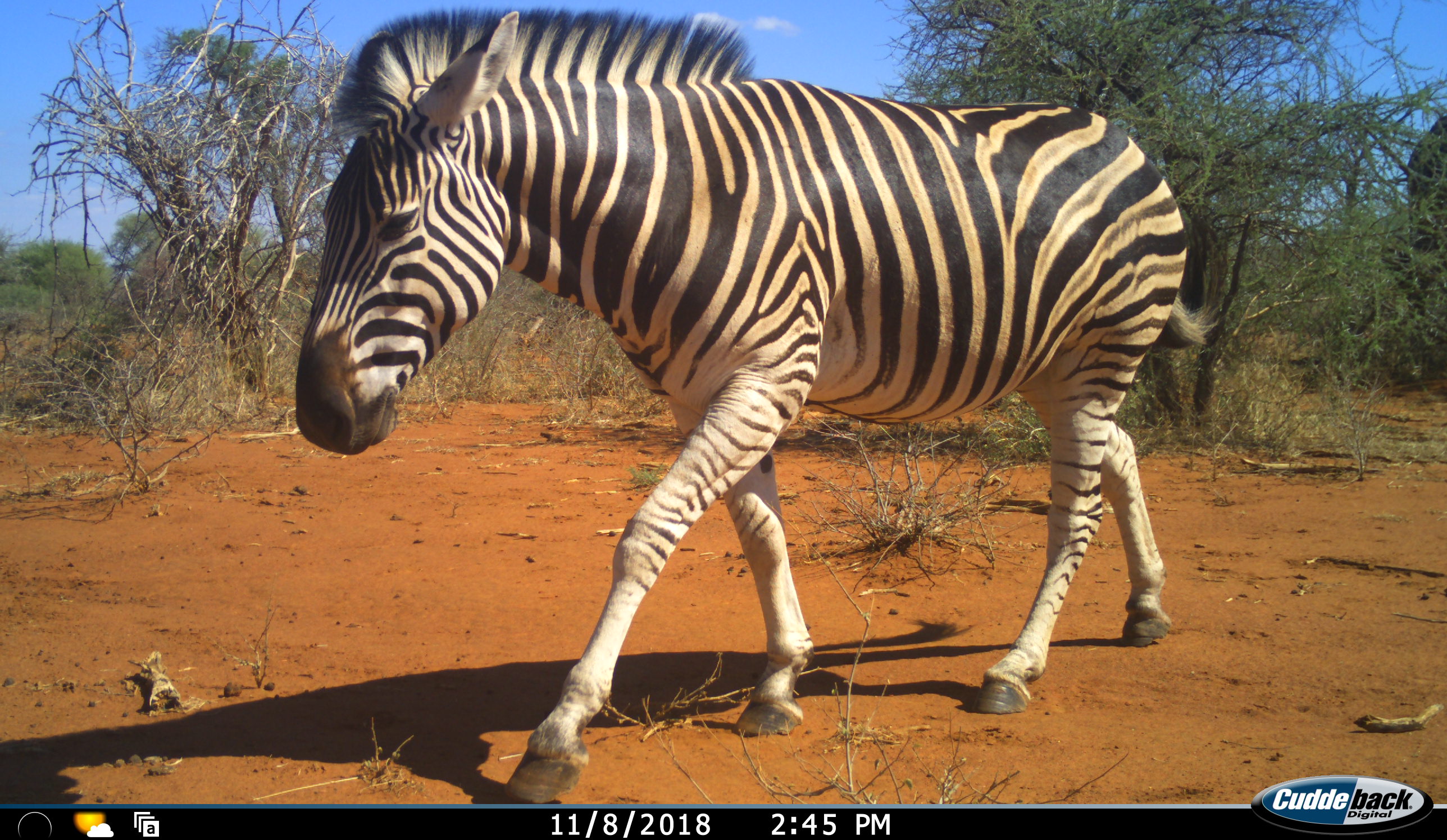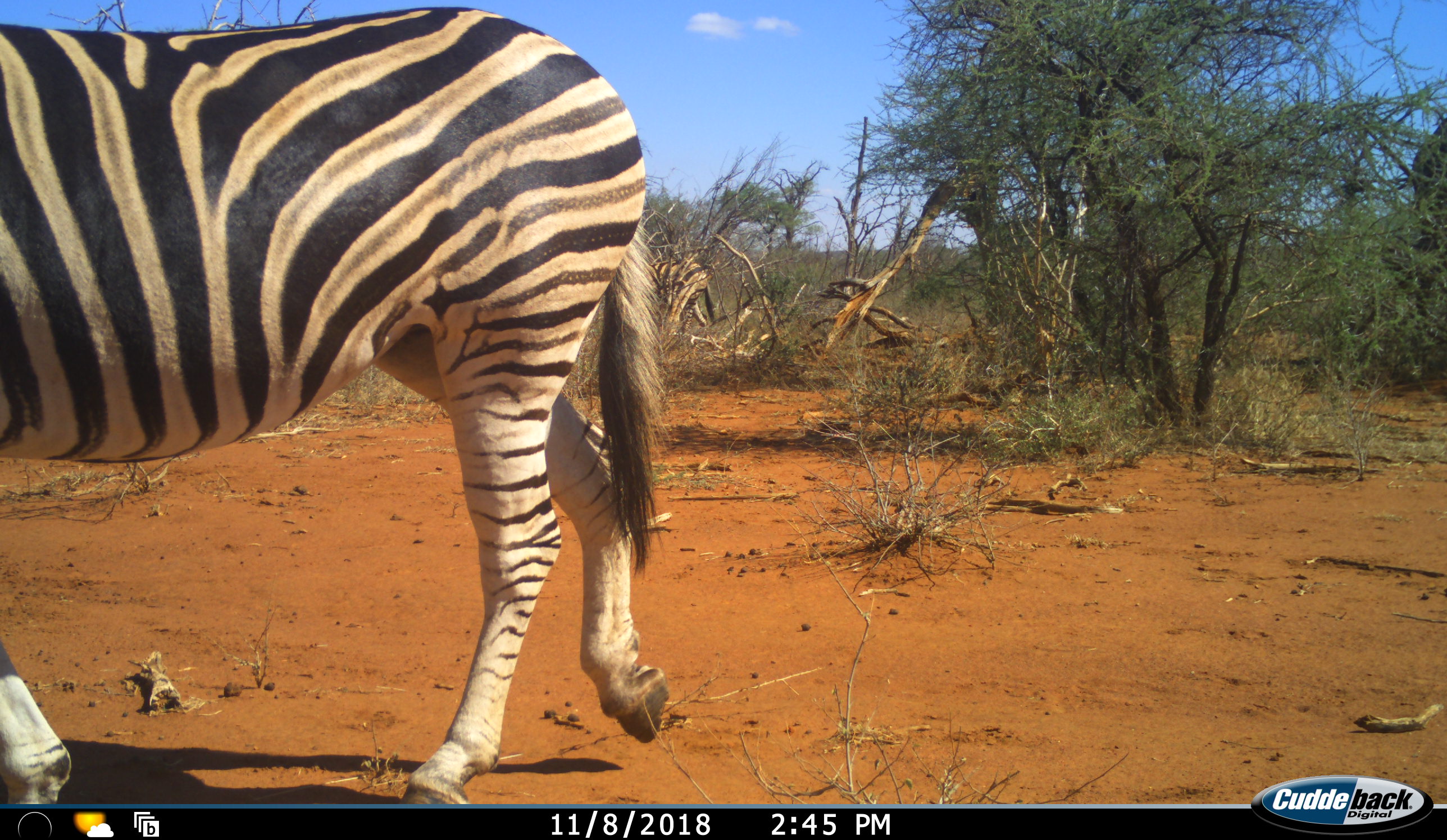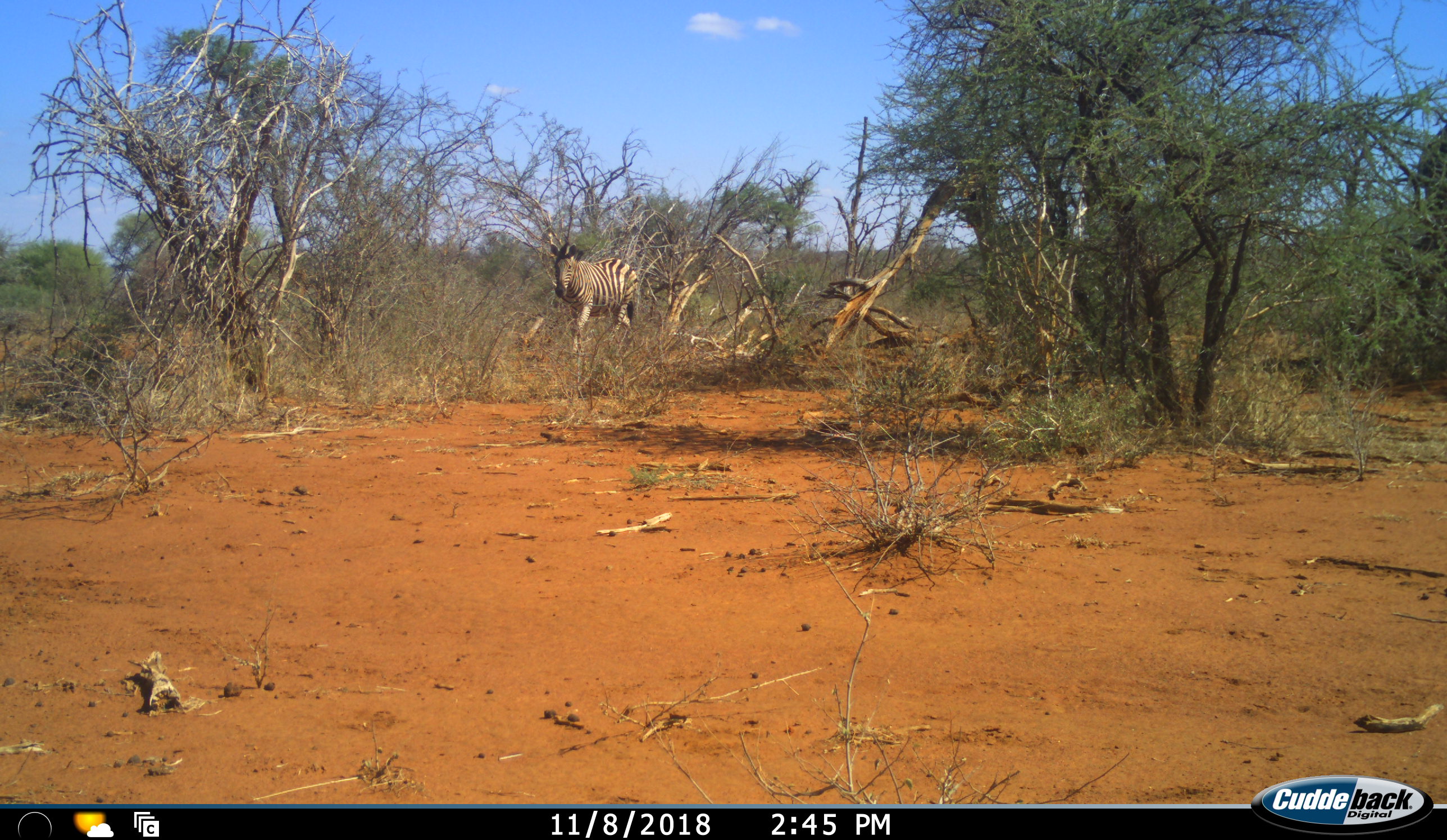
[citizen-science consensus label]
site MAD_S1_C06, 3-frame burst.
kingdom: Animalia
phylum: Chordata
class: Mammalia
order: Proboscidea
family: Elephantidae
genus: Loxodonta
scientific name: Loxodonta africana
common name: african bush elephant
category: elephant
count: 1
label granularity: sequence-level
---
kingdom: Animalia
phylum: Chordata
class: Mammalia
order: Perissodactyla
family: Equidae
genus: Equus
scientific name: Equus quagga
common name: plains zebra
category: zebraplains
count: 2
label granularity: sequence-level